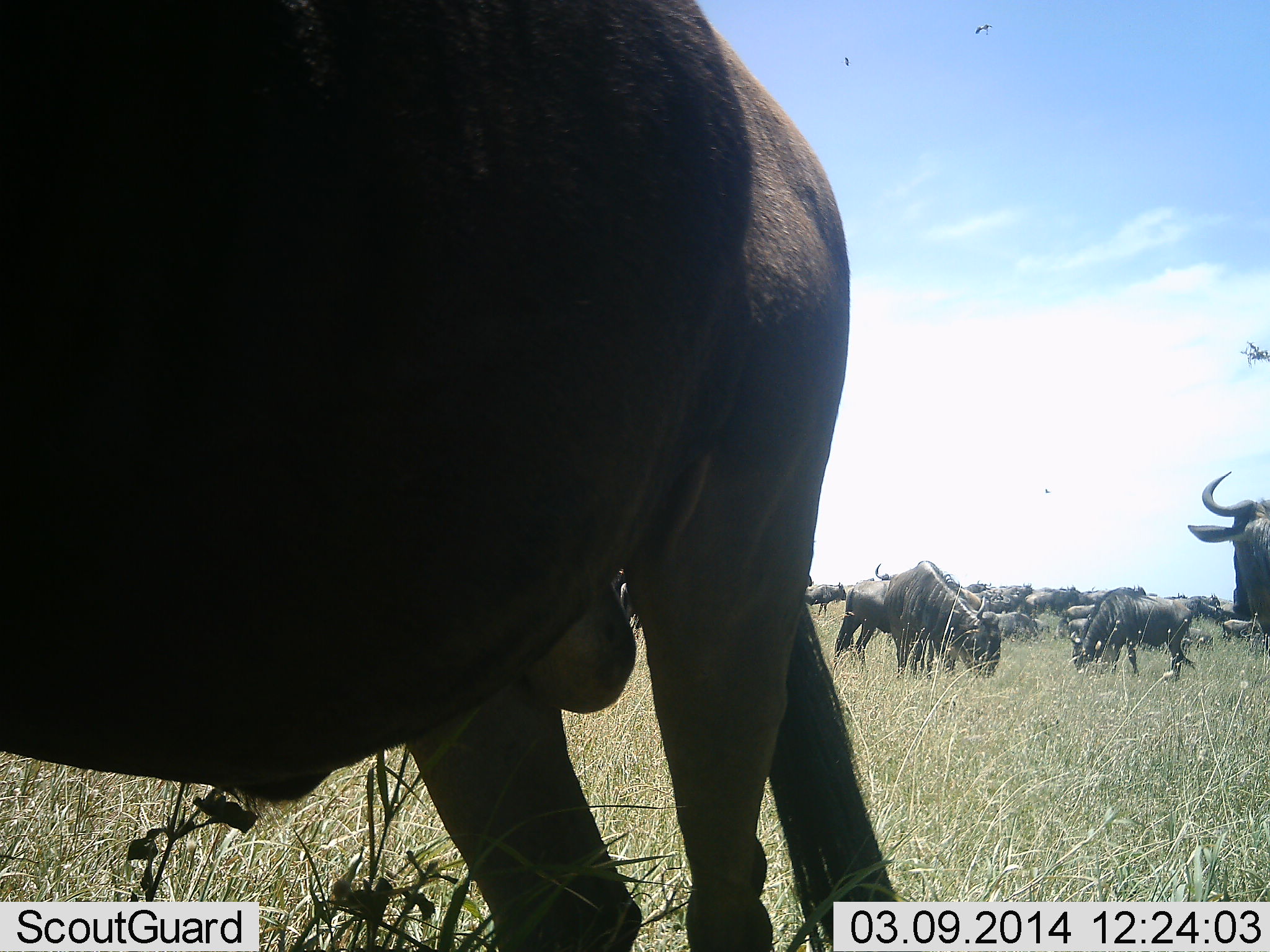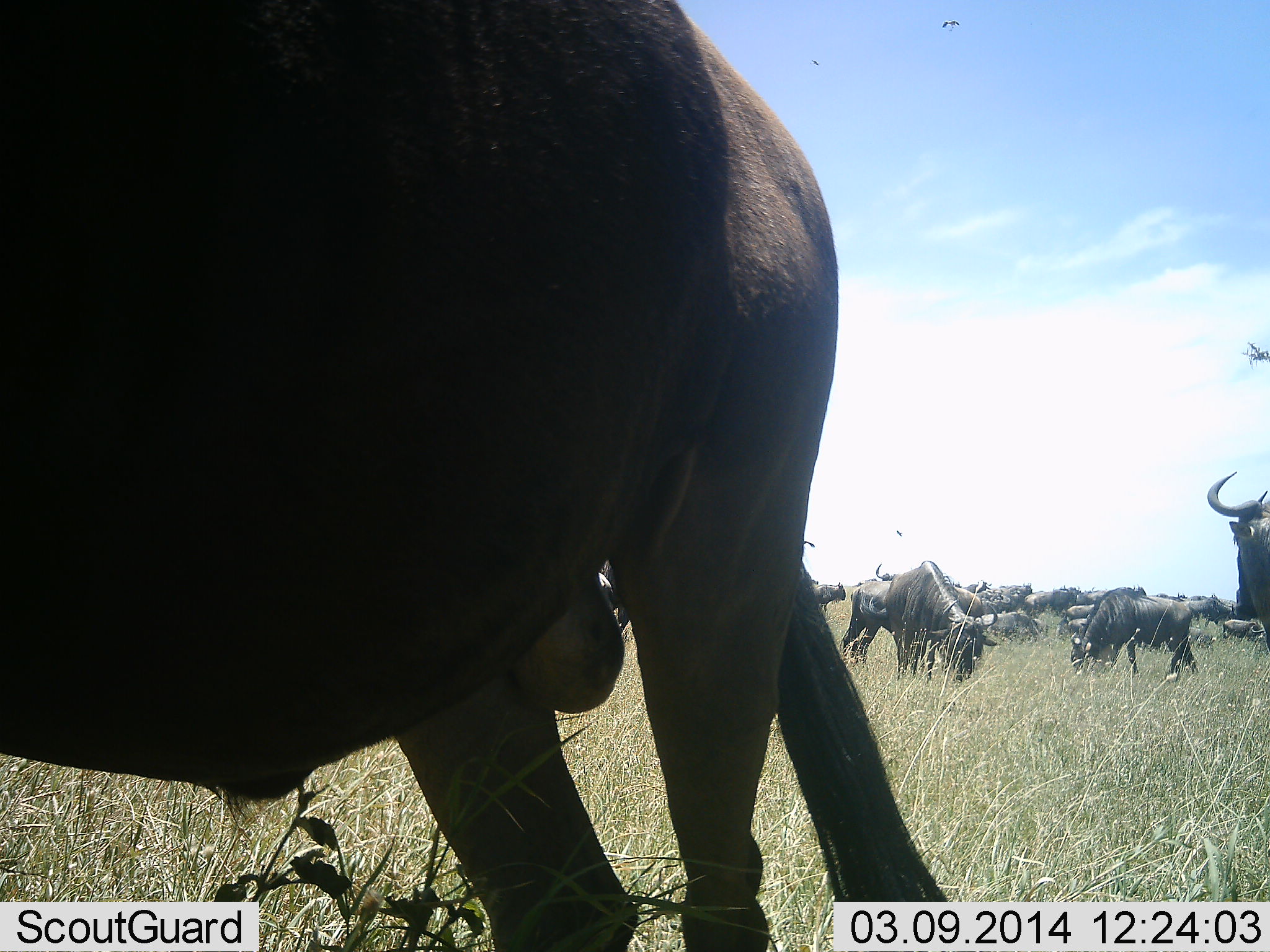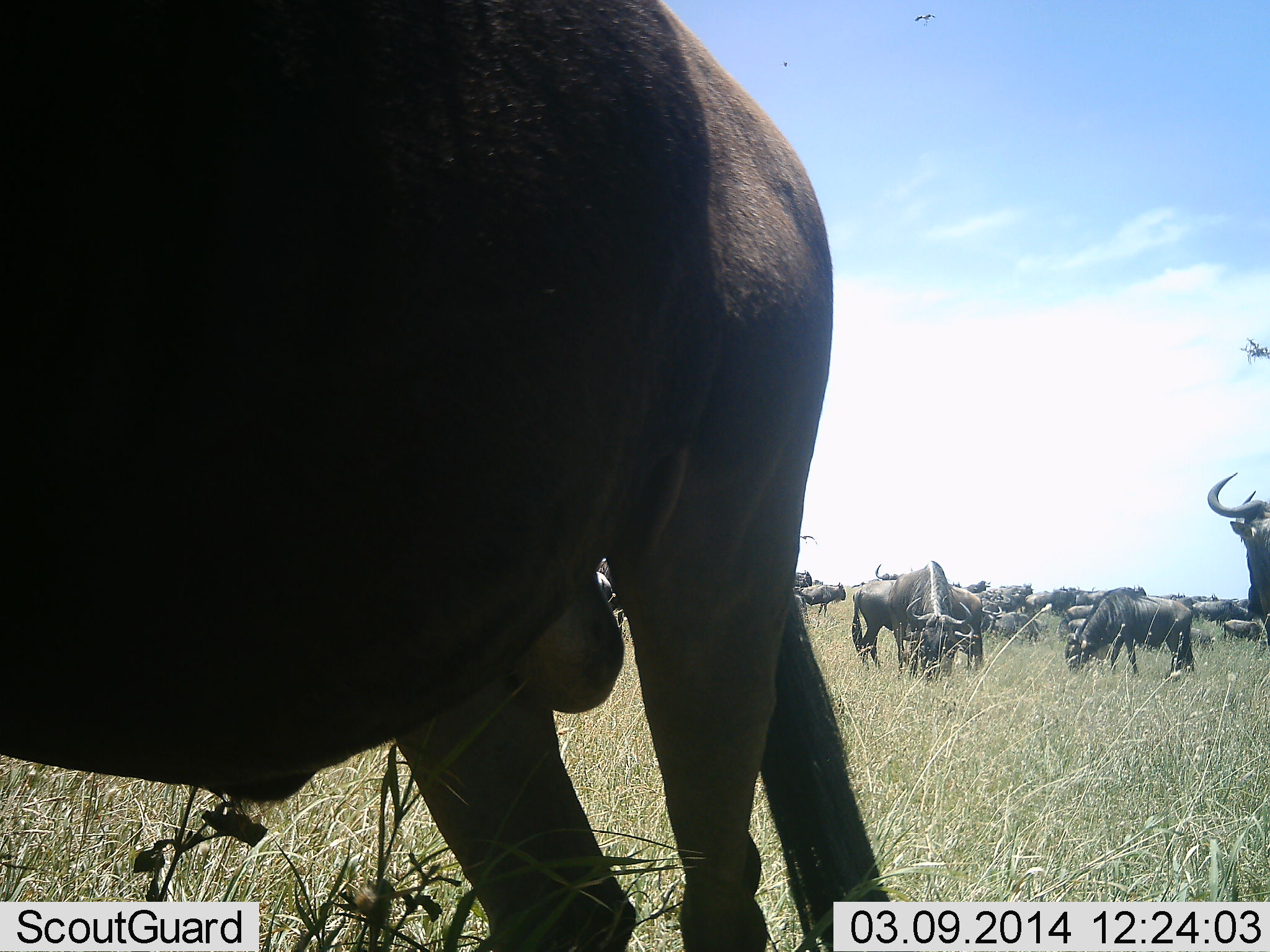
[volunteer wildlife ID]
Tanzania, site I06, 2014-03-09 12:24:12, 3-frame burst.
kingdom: Animalia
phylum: Chordata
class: Mammalia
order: Artiodactyla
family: Bovidae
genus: Connochaetes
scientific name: Connochaetes taurinus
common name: blue wildebeest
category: wildebeest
Wildebeest (blue wildebeest) (Connochaetes taurinus), count 11-50. Behavior (volunteer vote fractions): standing 58%, resting 8%, moving 33%, interacting 8%. Young present (vote fraction): 8%. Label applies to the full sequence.